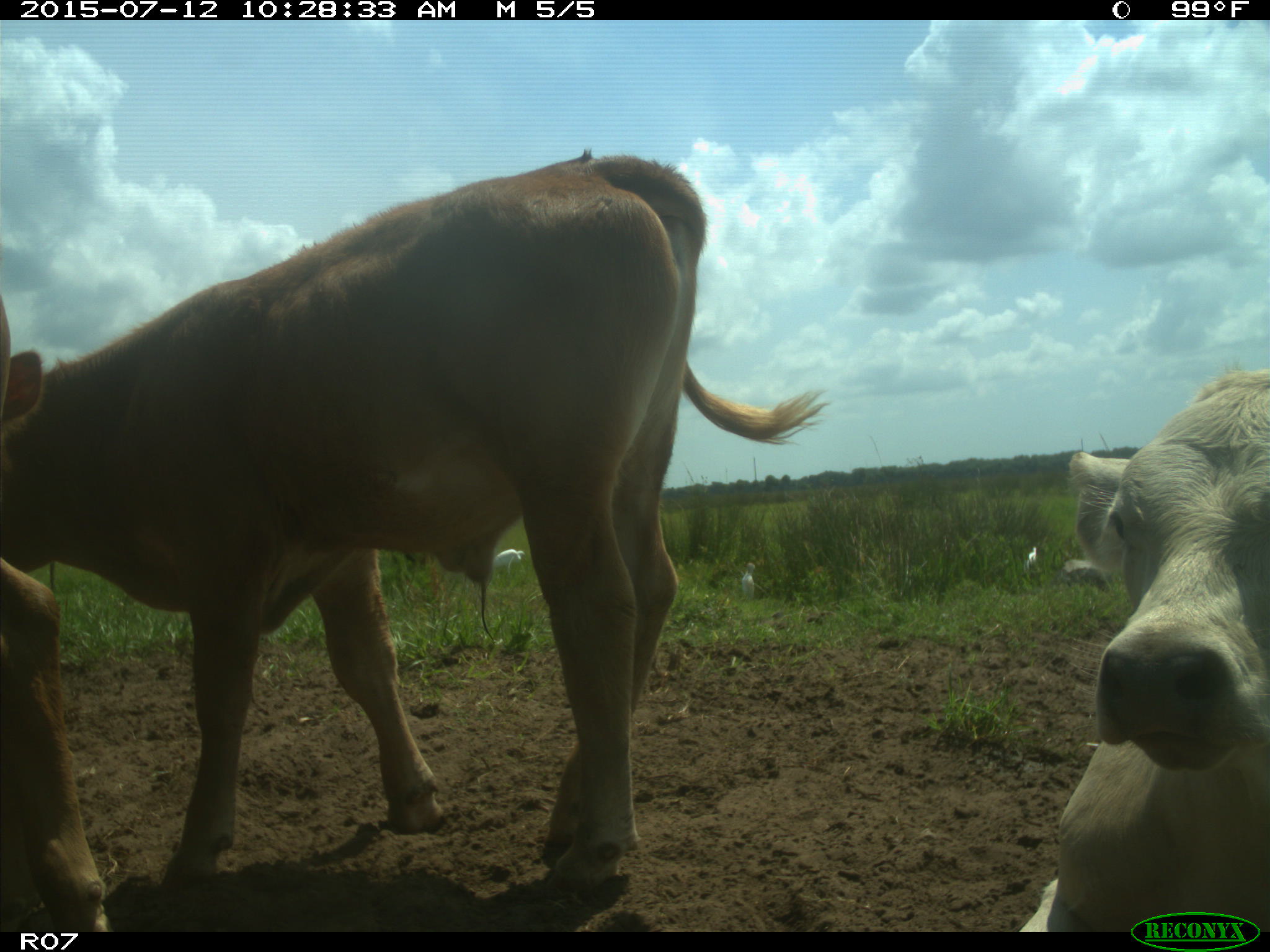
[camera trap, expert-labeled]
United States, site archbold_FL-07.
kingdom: Animalia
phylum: Chordata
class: Mammalia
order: Artiodactyla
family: Bovidae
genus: Bos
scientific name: Bos taurus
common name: domestic cow